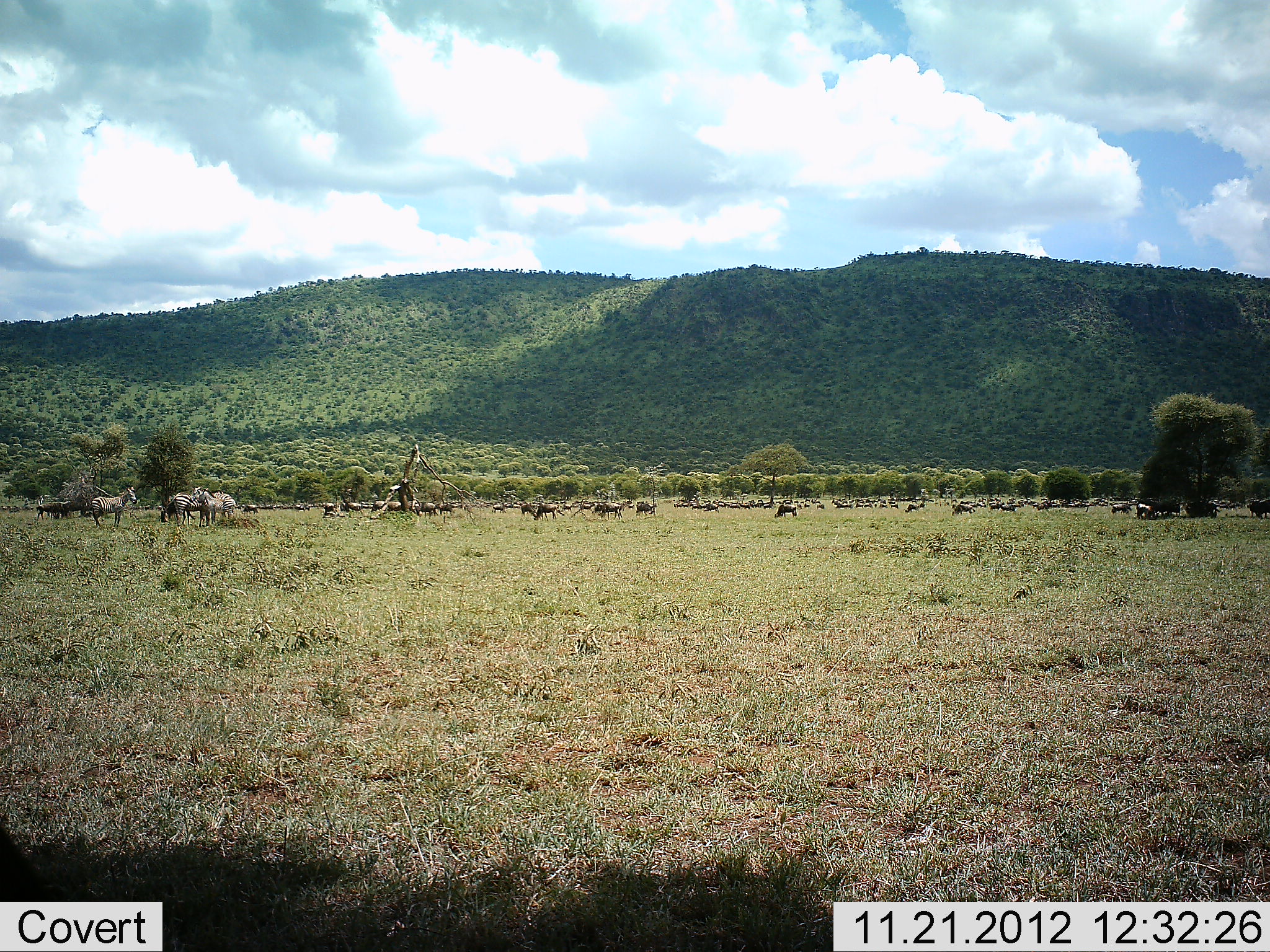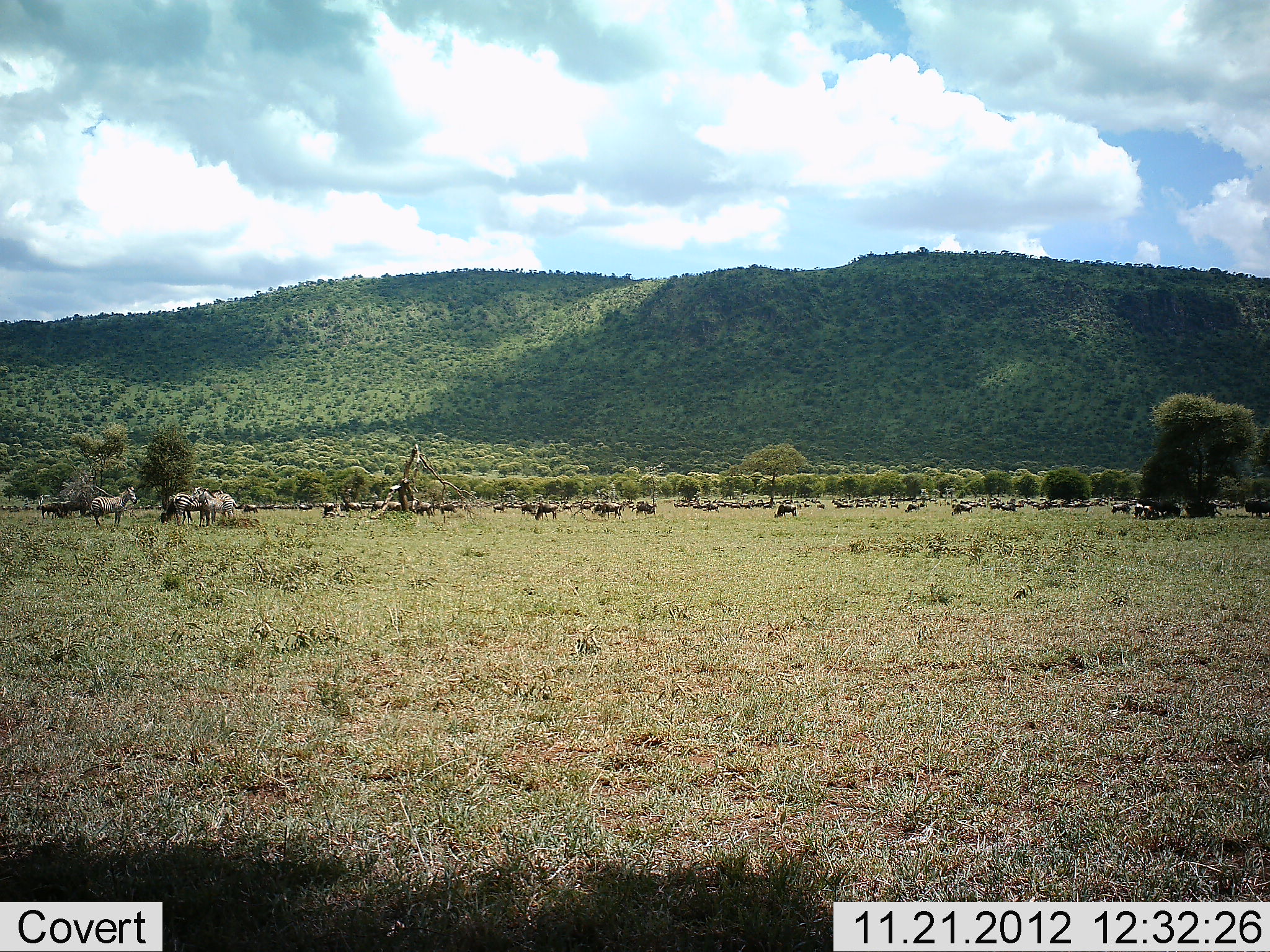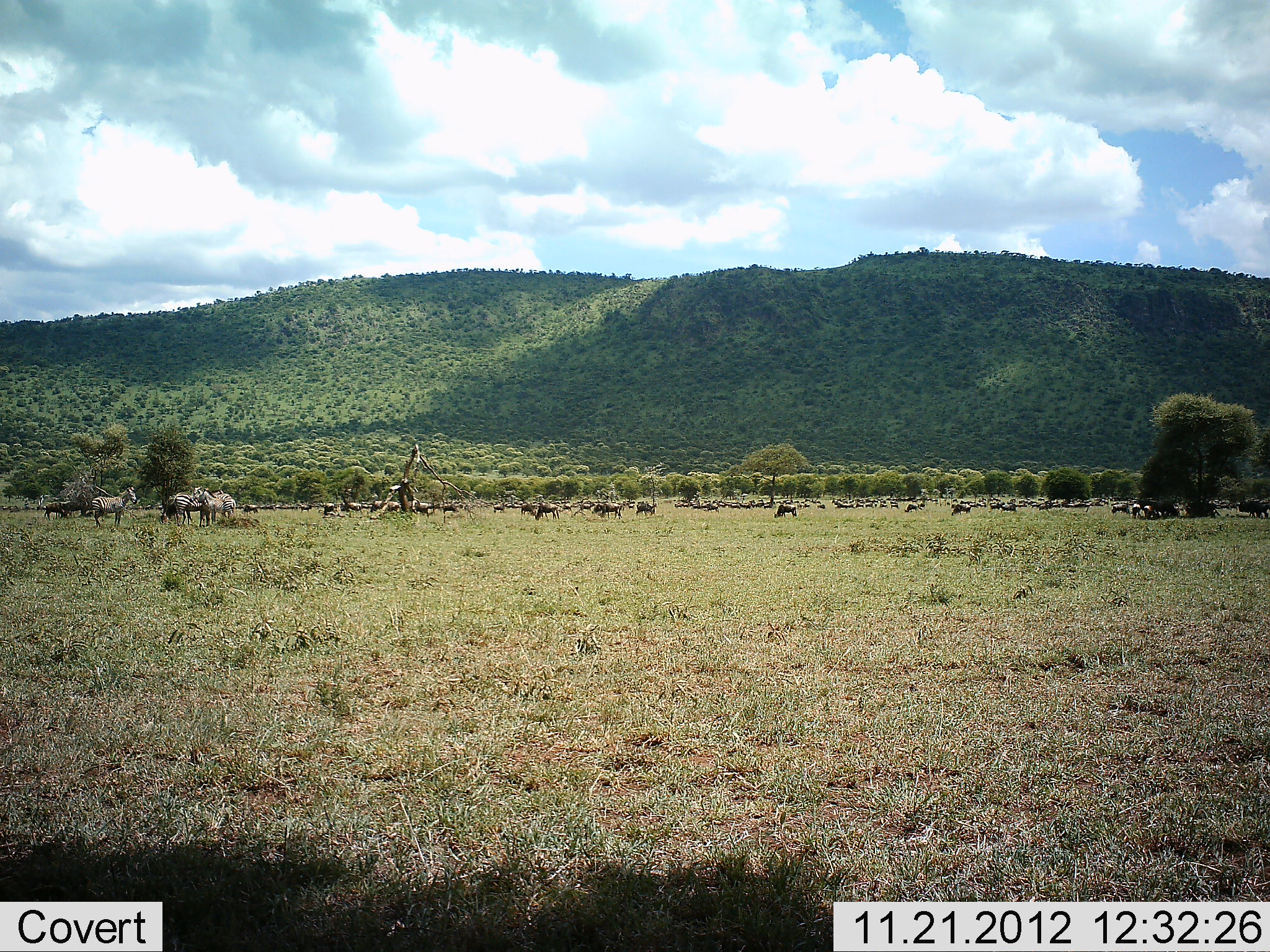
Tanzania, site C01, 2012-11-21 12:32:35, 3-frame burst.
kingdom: Animalia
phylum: Chordata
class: Mammalia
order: Artiodactyla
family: Bovidae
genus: Connochaetes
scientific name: Connochaetes taurinus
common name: blue wildebeest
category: wildebeest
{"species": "wildebeest (blue wildebeest) (Connochaetes taurinus)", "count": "11-50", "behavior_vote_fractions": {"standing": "45%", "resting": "5%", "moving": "20%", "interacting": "5%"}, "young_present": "0%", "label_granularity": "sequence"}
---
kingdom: Animalia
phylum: Chordata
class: Mammalia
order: Perissodactyla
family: Equidae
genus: Equus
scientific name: Equus quagga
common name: plains zebra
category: zebra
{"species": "zebra (plains zebra) (Equus quagga)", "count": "4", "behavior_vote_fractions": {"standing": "88%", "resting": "4%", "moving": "12%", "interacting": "8%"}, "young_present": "0%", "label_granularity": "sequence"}